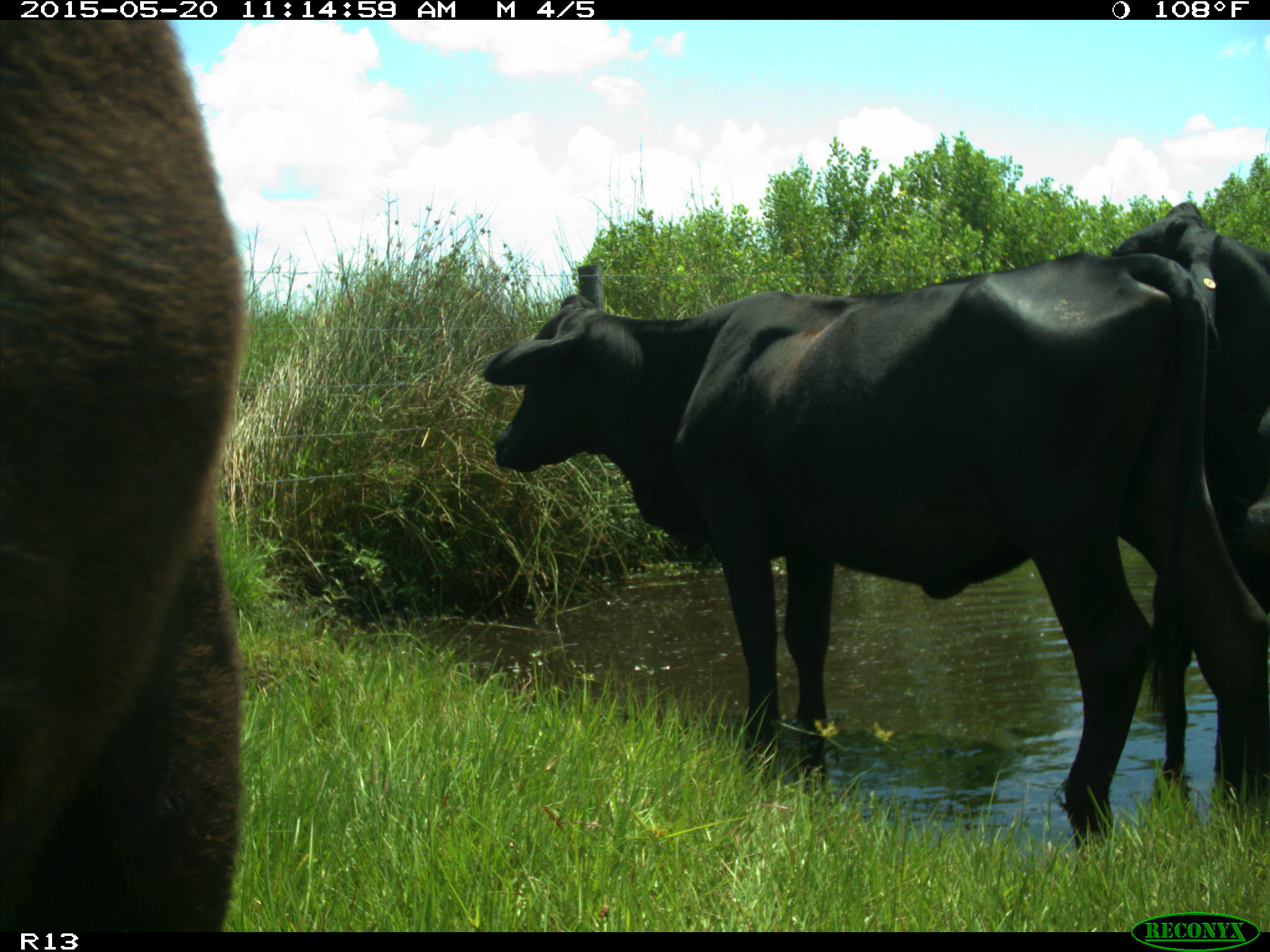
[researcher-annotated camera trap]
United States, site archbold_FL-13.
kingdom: Animalia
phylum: Chordata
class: Mammalia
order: Artiodactyla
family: Bovidae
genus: Bos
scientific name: Bos taurus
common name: domestic cow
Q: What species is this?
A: Bos taurus (domestic cow).